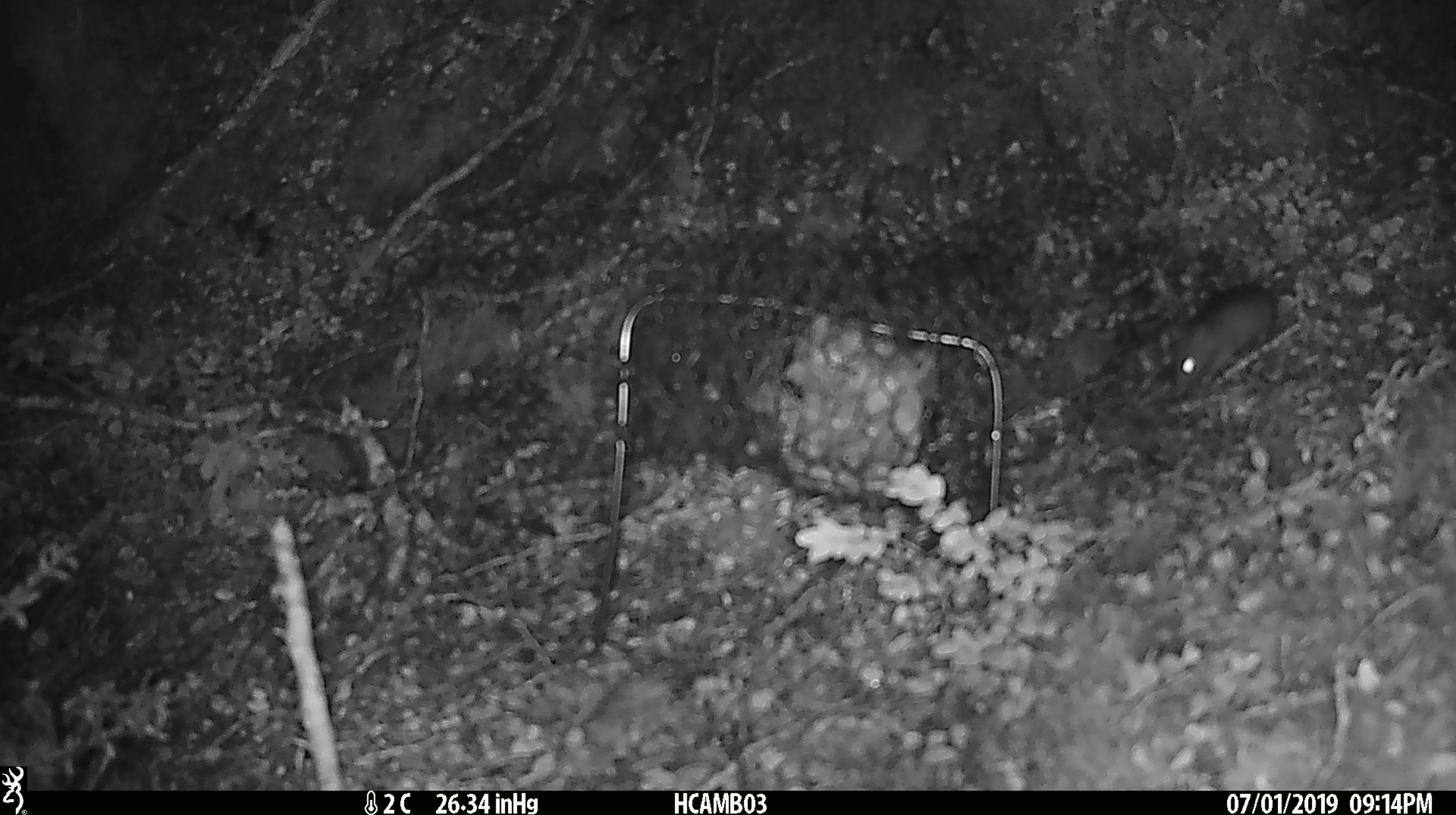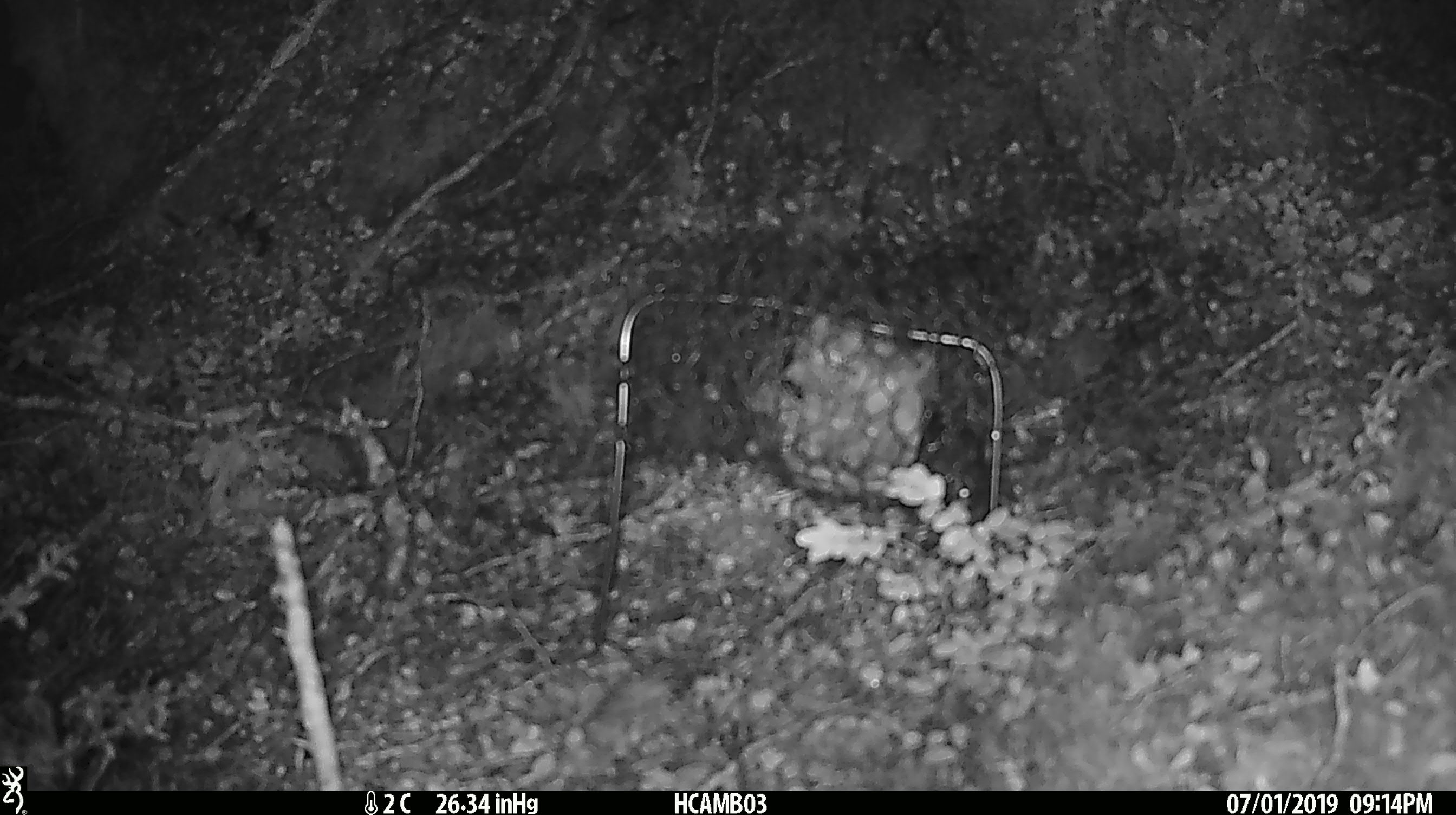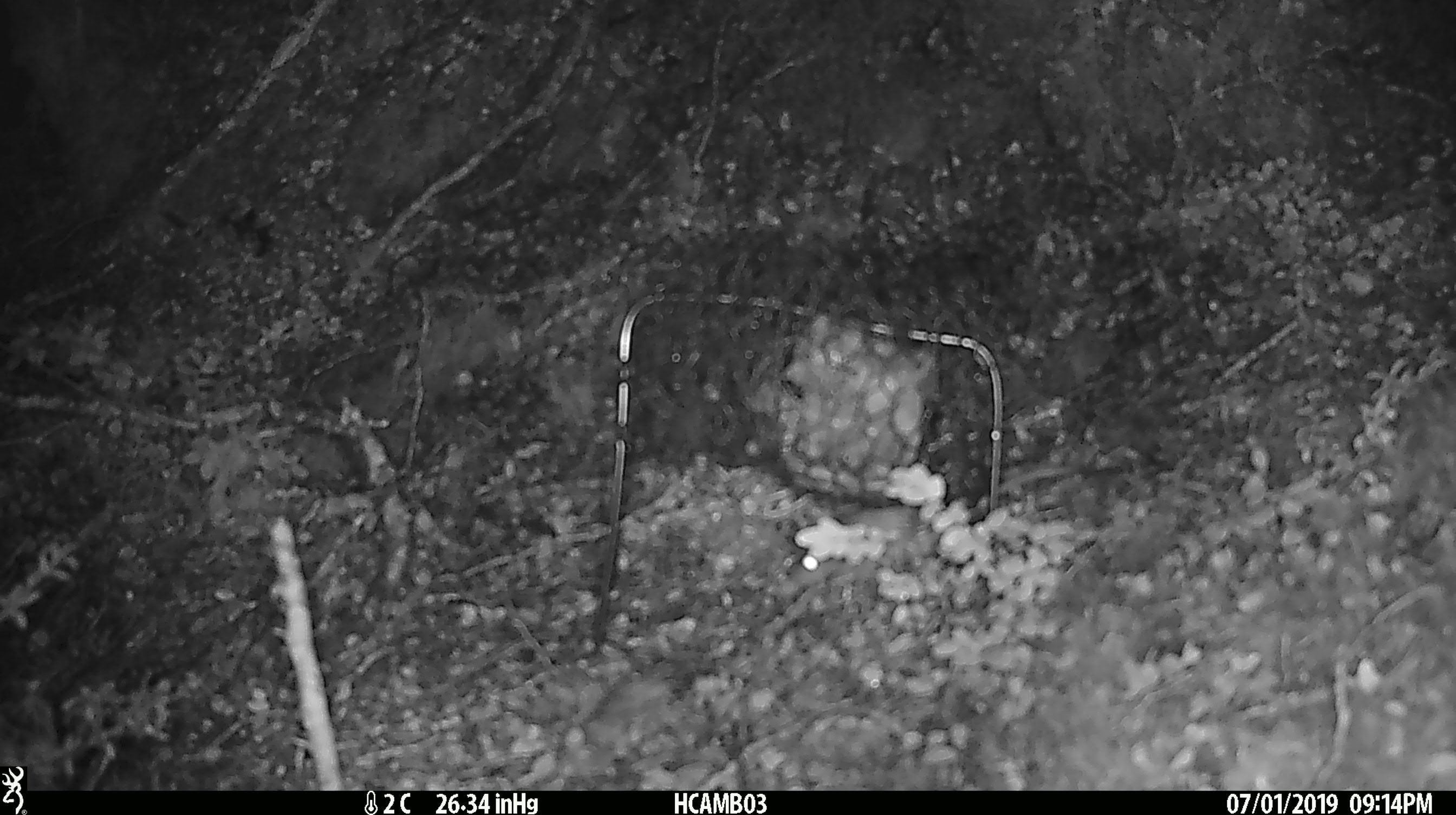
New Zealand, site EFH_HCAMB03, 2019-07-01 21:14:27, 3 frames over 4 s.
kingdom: Animalia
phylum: Chordata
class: Mammalia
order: Rodentia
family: Muridae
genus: Mus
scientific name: Mus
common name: mouse